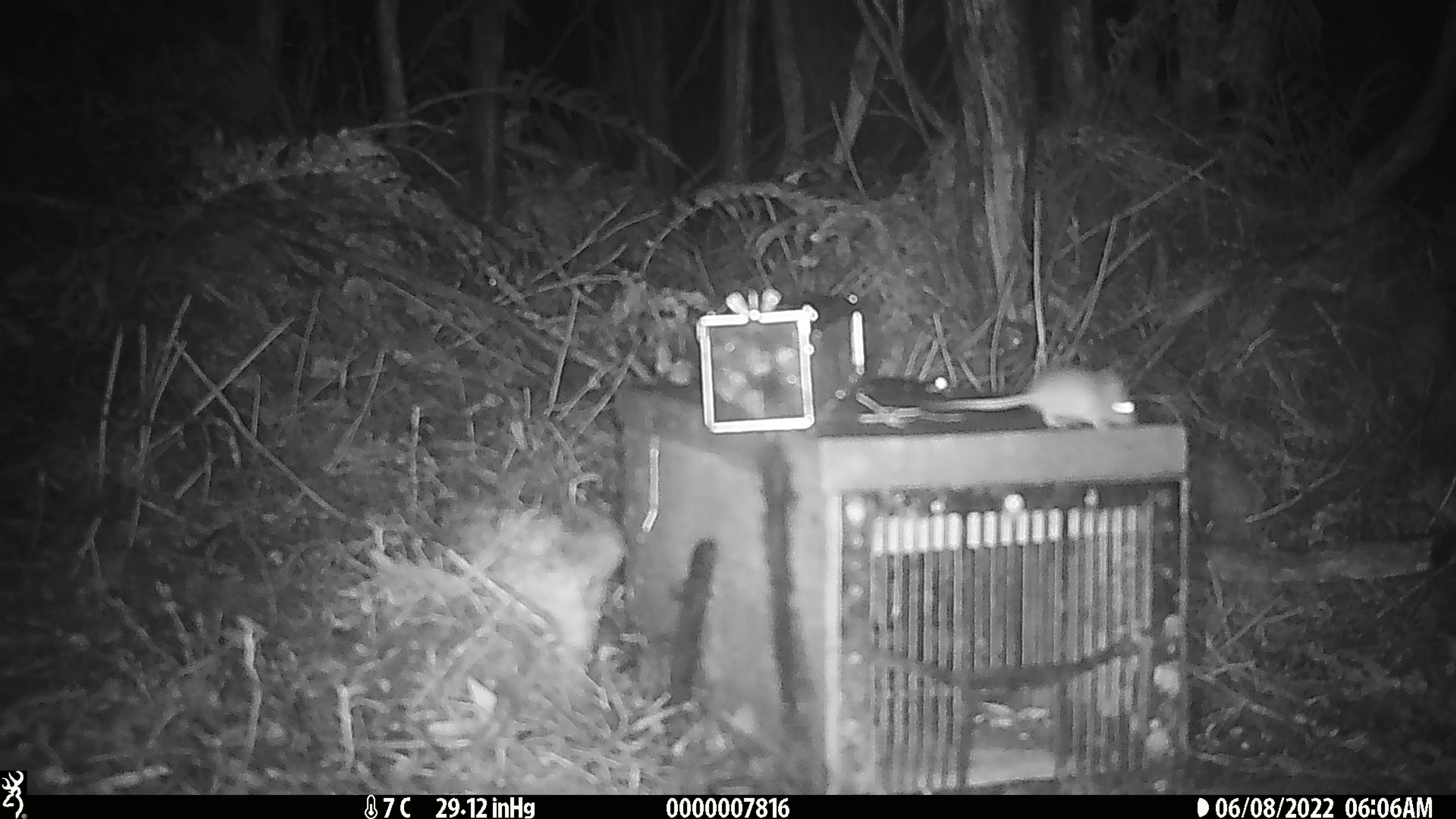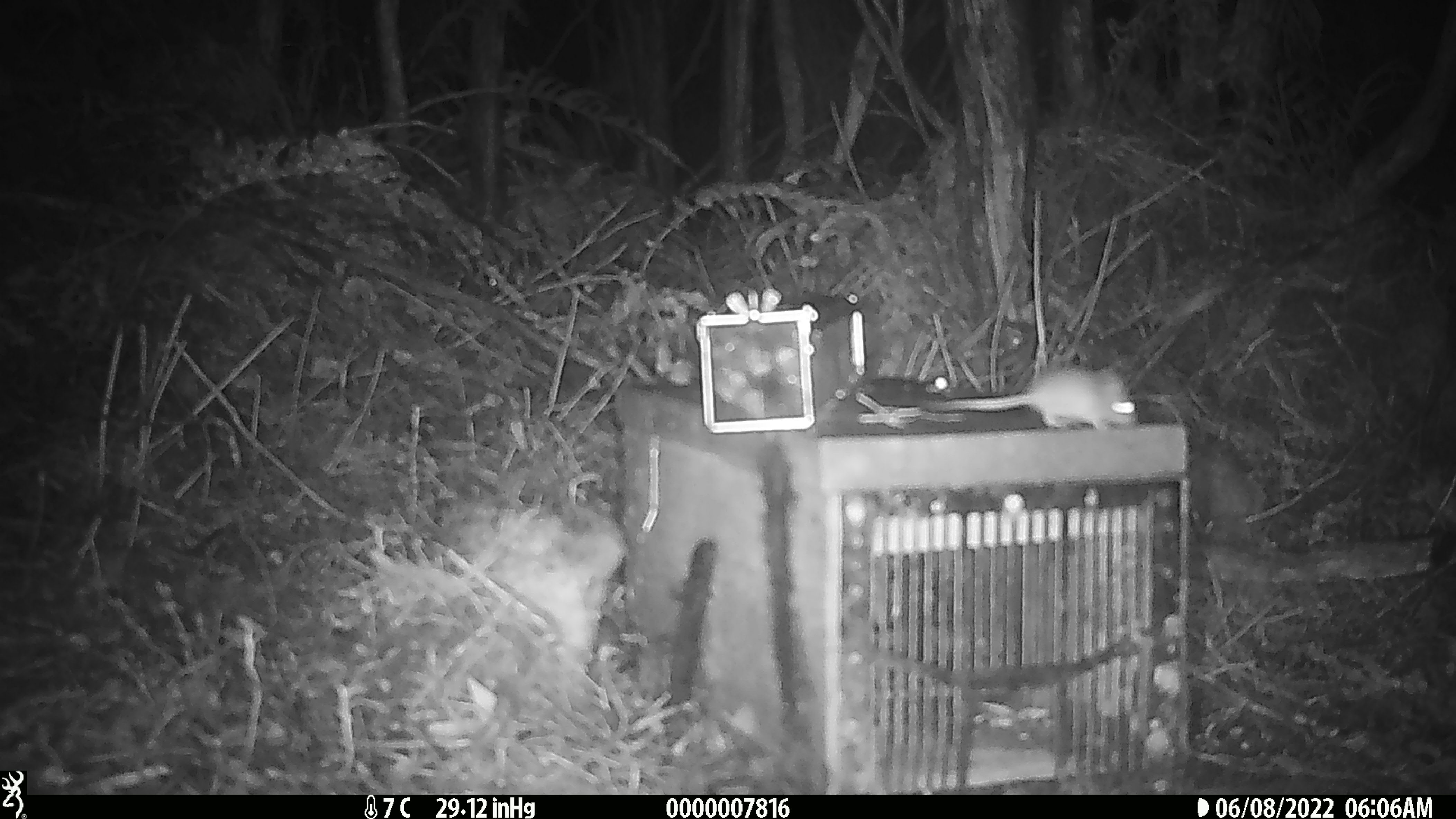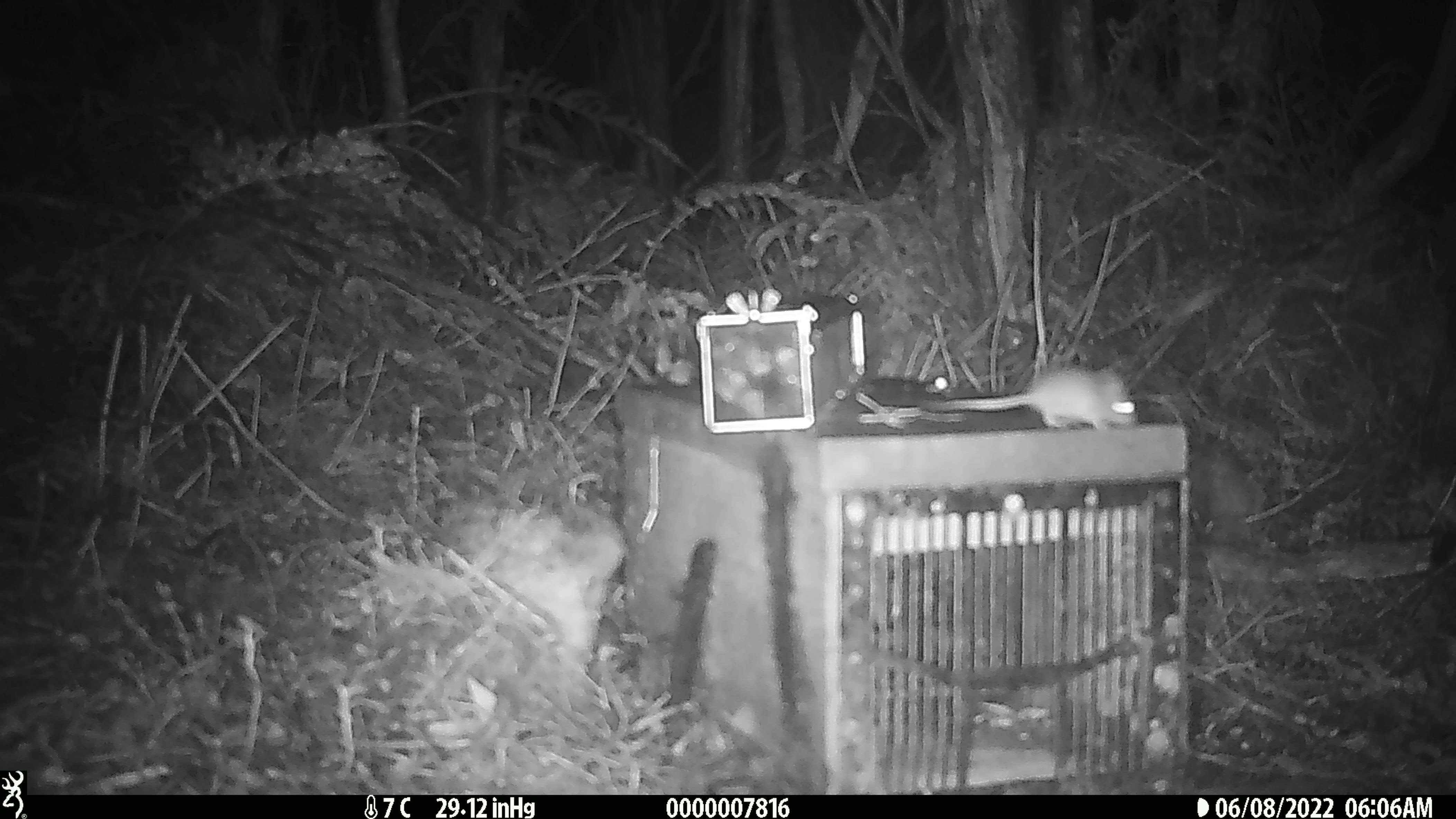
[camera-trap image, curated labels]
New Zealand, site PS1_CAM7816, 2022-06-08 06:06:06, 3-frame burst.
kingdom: Animalia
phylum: Chordata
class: Mammalia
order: Rodentia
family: Muridae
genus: Mus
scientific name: Mus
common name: mouse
Mouse (Mus).